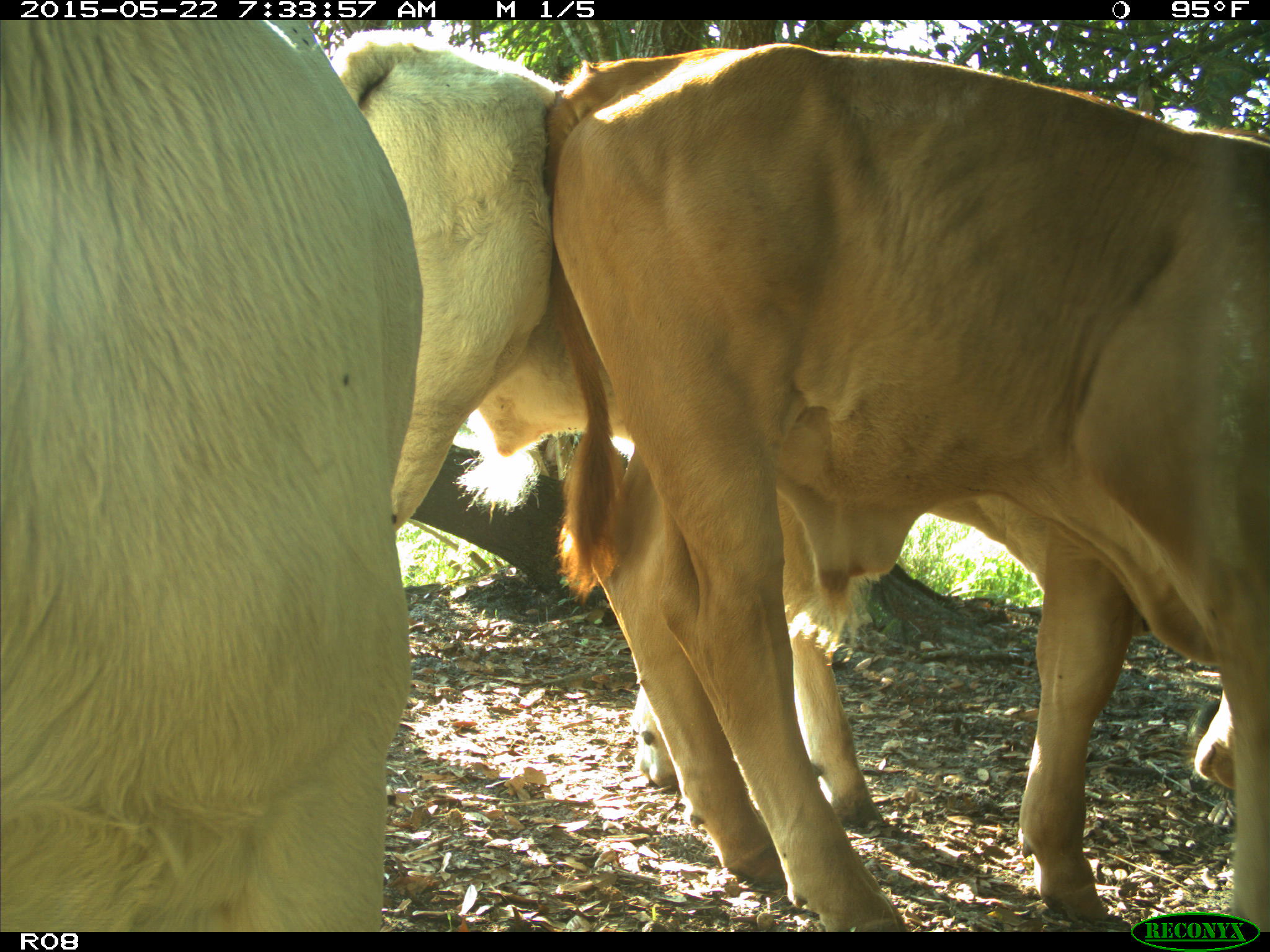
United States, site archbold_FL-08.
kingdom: Animalia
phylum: Chordata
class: Mammalia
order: Artiodactyla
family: Bovidae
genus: Bos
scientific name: Bos taurus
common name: domestic cow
Bos taurus (domestic cow).